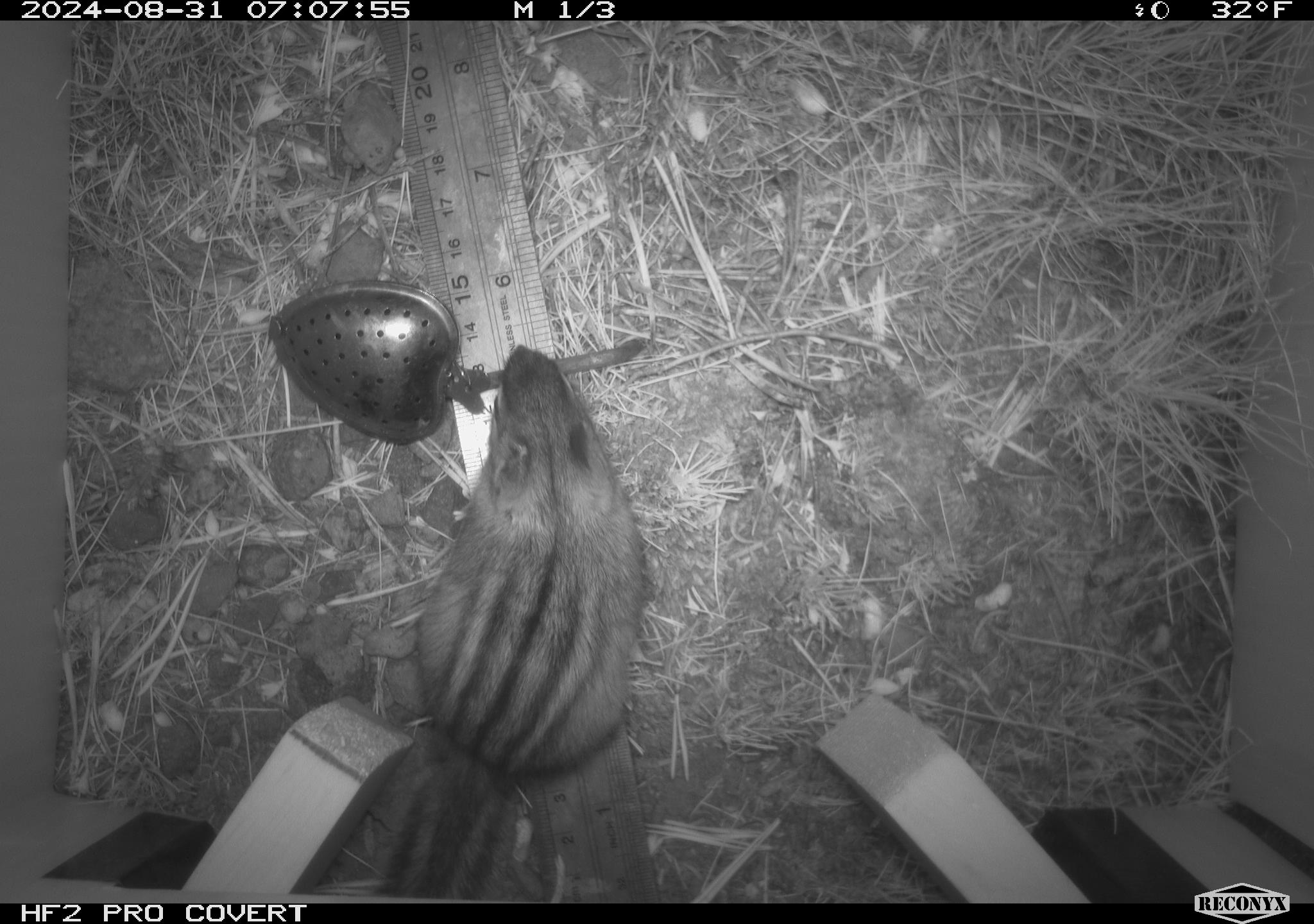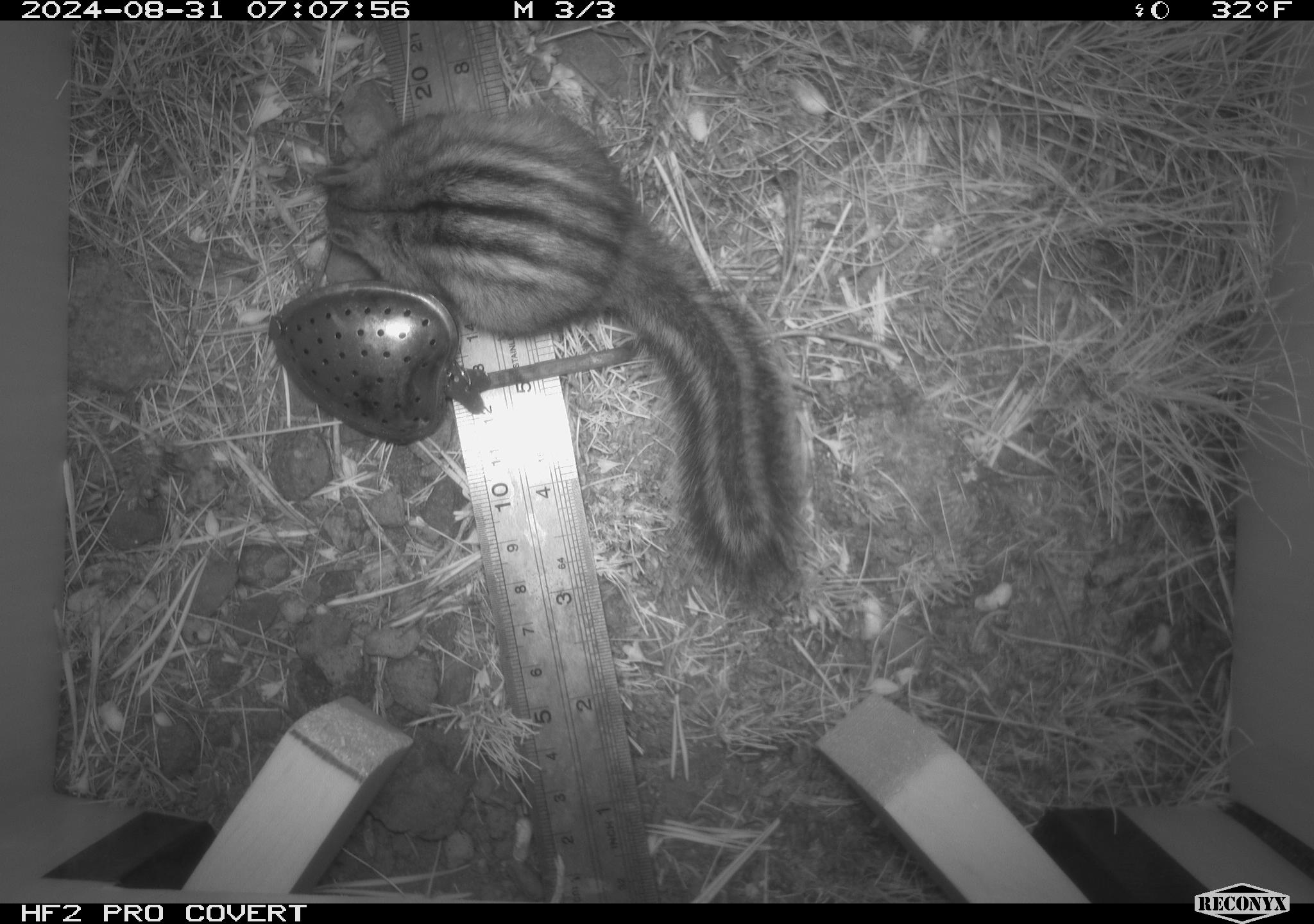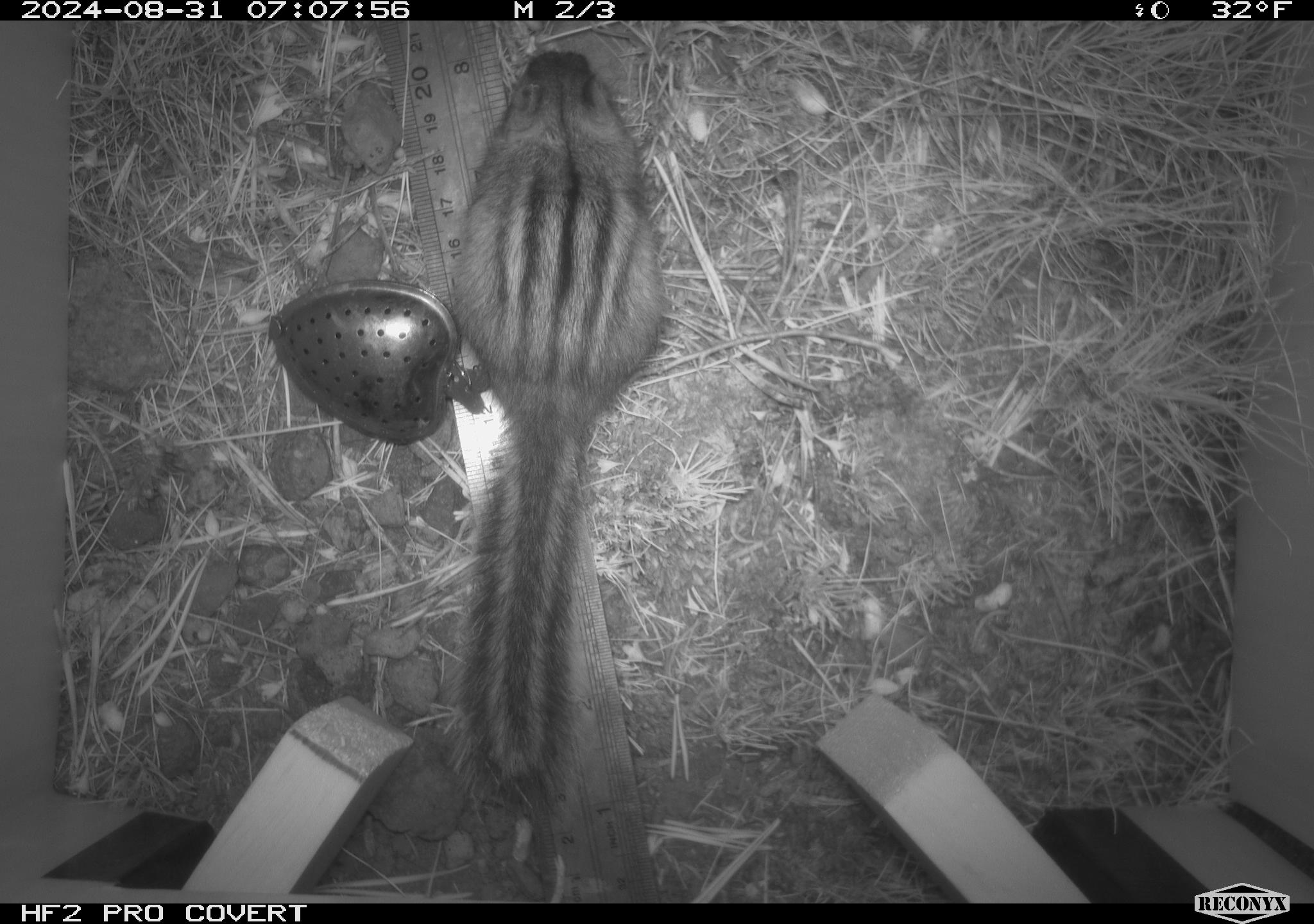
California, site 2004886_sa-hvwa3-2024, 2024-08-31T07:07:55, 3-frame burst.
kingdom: Animalia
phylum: Chordata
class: Mammalia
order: Rodentia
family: Sciuridae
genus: Neotamias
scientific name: Neotamias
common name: western chipmunks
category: neotamias species